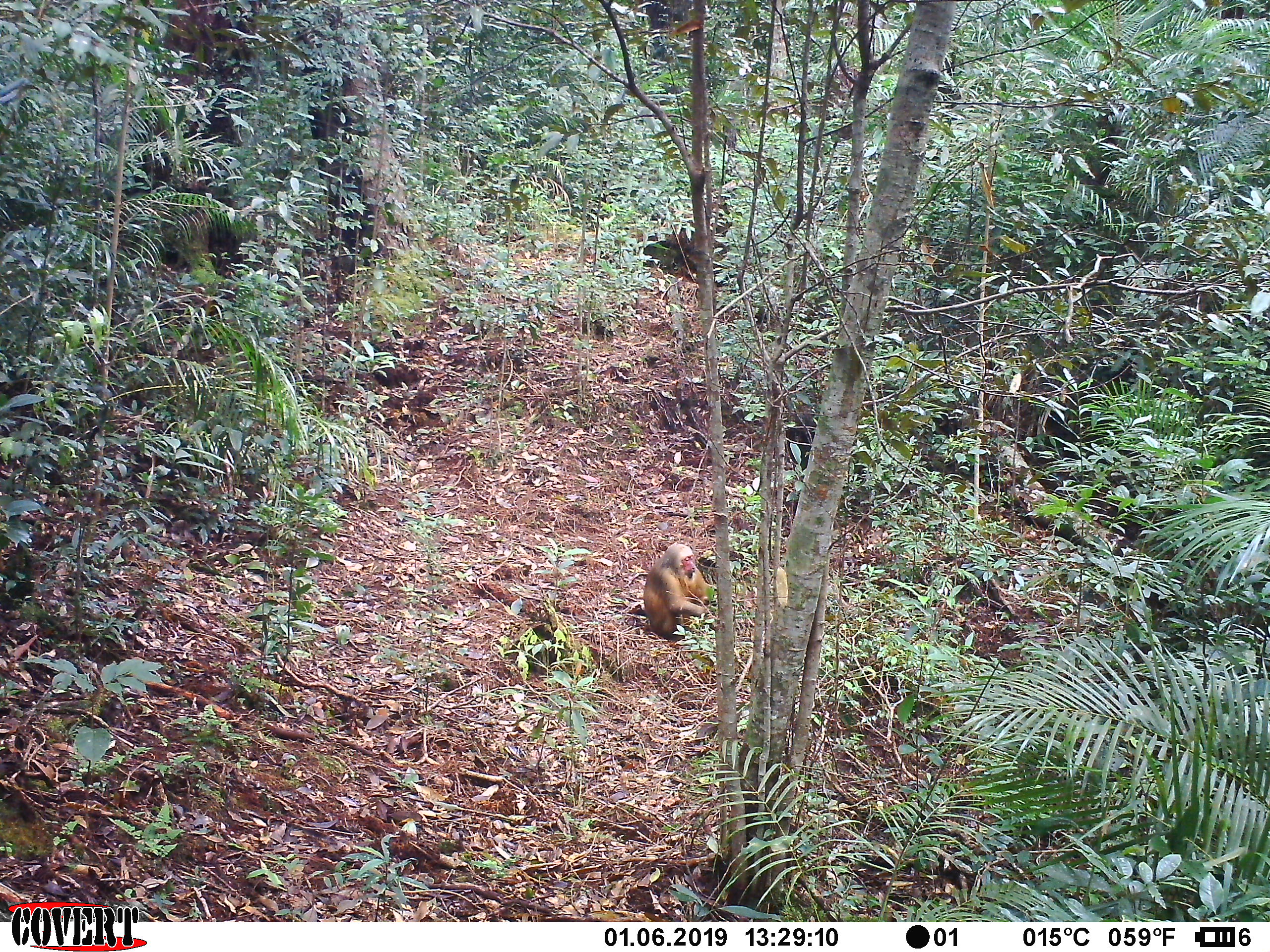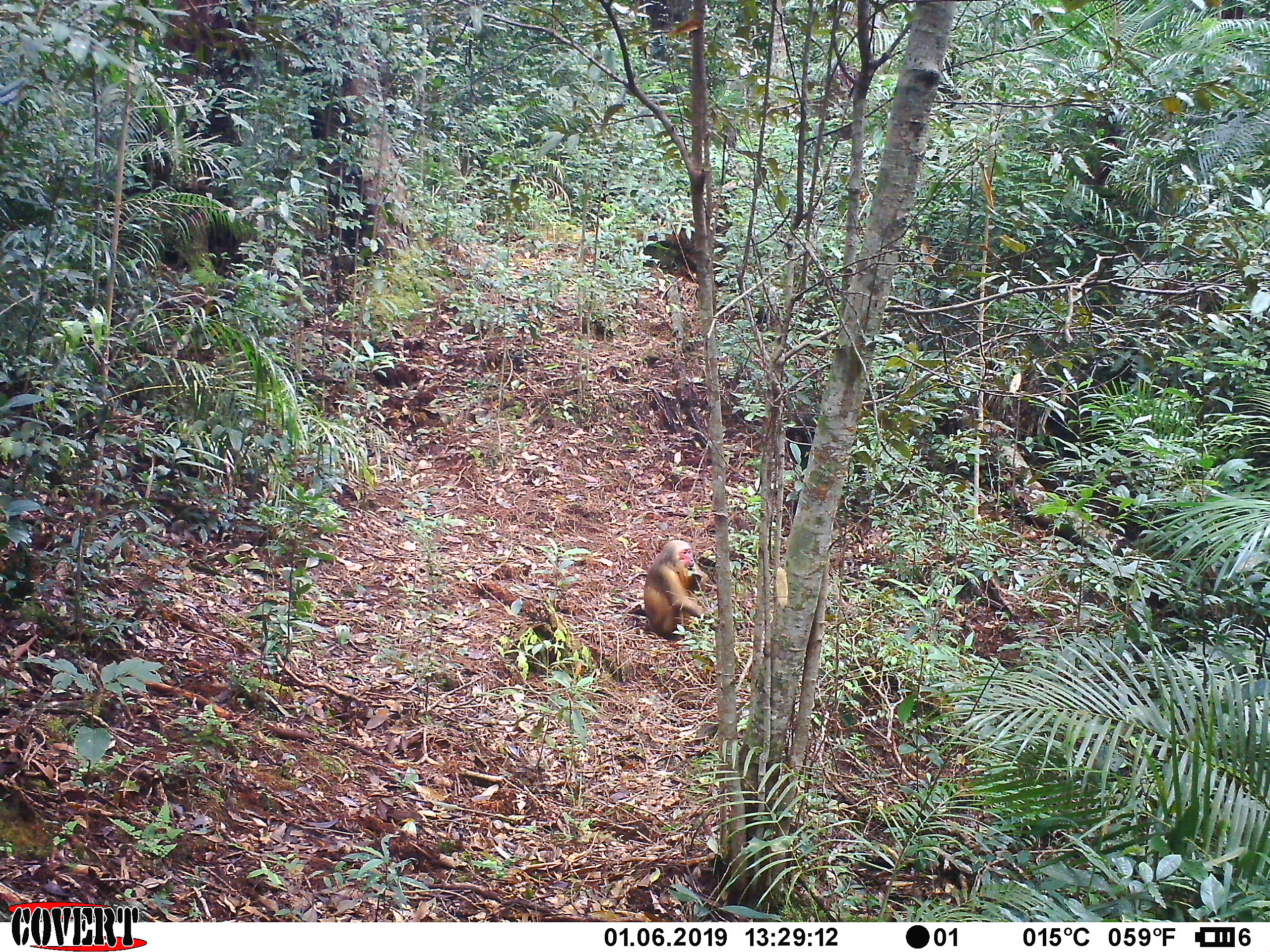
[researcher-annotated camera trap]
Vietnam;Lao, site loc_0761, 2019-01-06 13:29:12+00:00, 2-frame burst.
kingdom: Animalia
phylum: Chordata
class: Mammalia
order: Primates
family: Cercopithecidae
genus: Macaca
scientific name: Macaca arctoides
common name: stump-tailed macaque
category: stump tailed macaque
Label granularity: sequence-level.